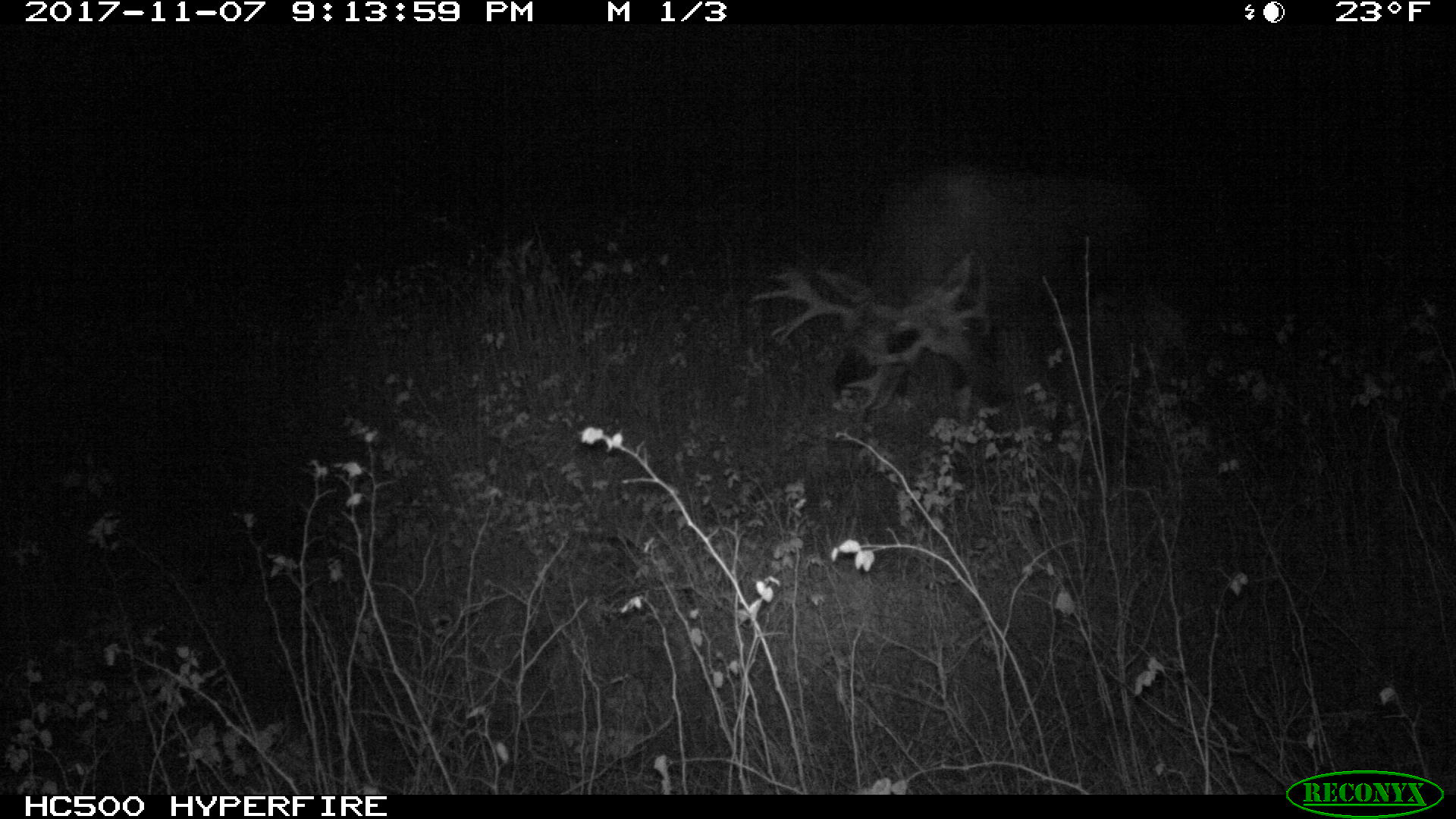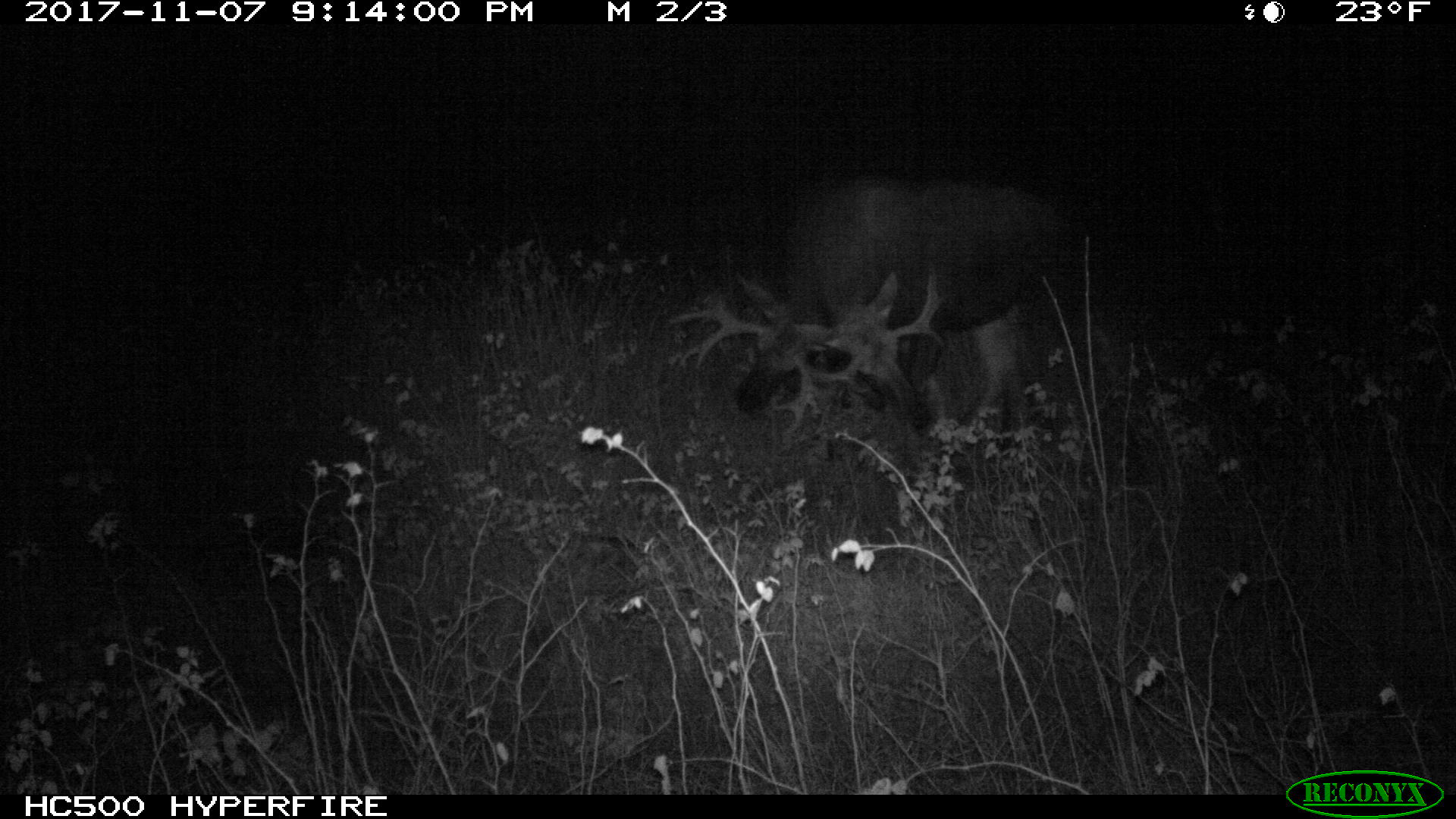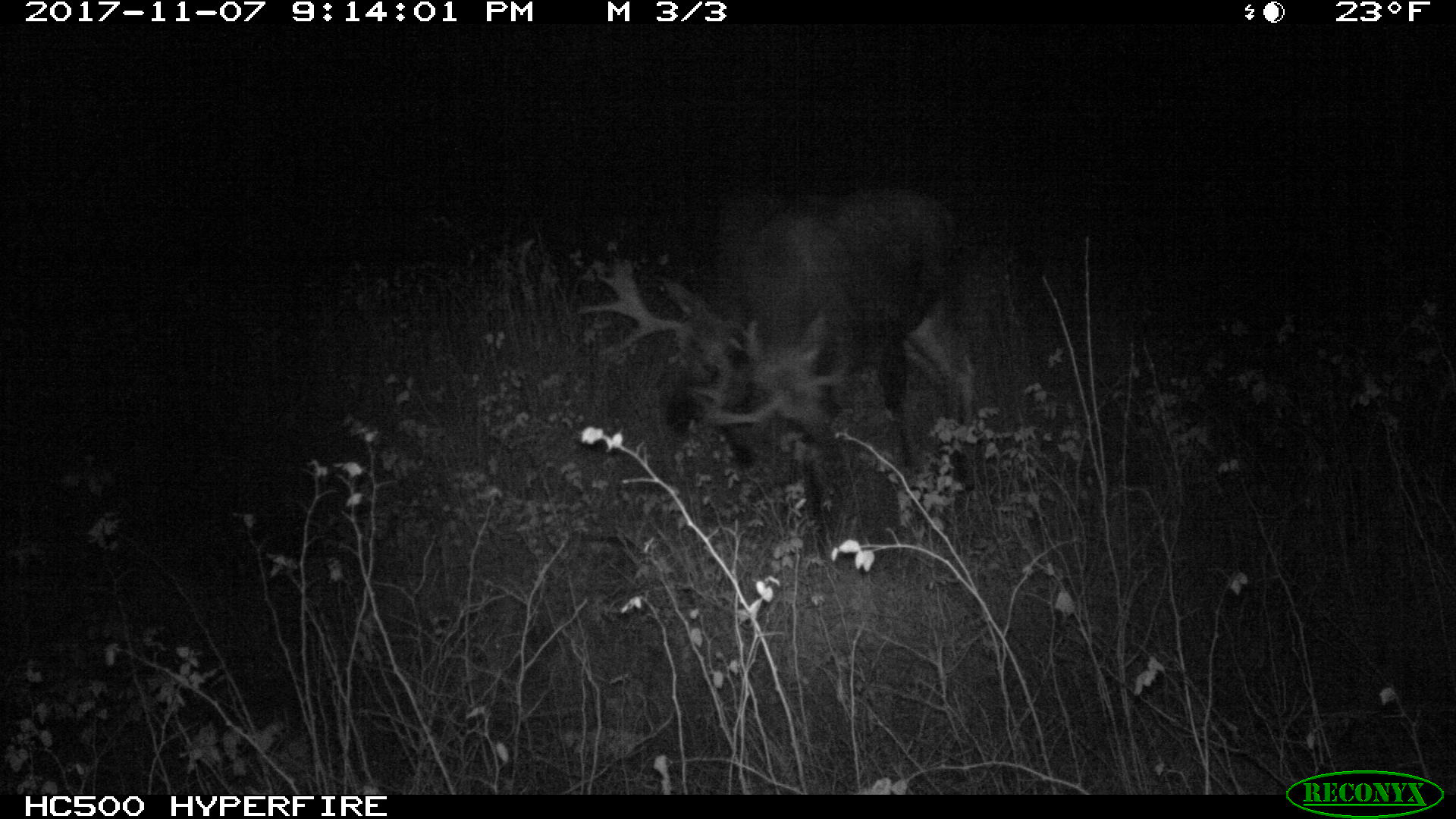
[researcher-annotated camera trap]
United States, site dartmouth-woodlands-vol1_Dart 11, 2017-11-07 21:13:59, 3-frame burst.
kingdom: Animalia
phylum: Chordata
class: Mammalia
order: Artiodactyla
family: Cervidae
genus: Alces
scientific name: Alces alces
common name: moose